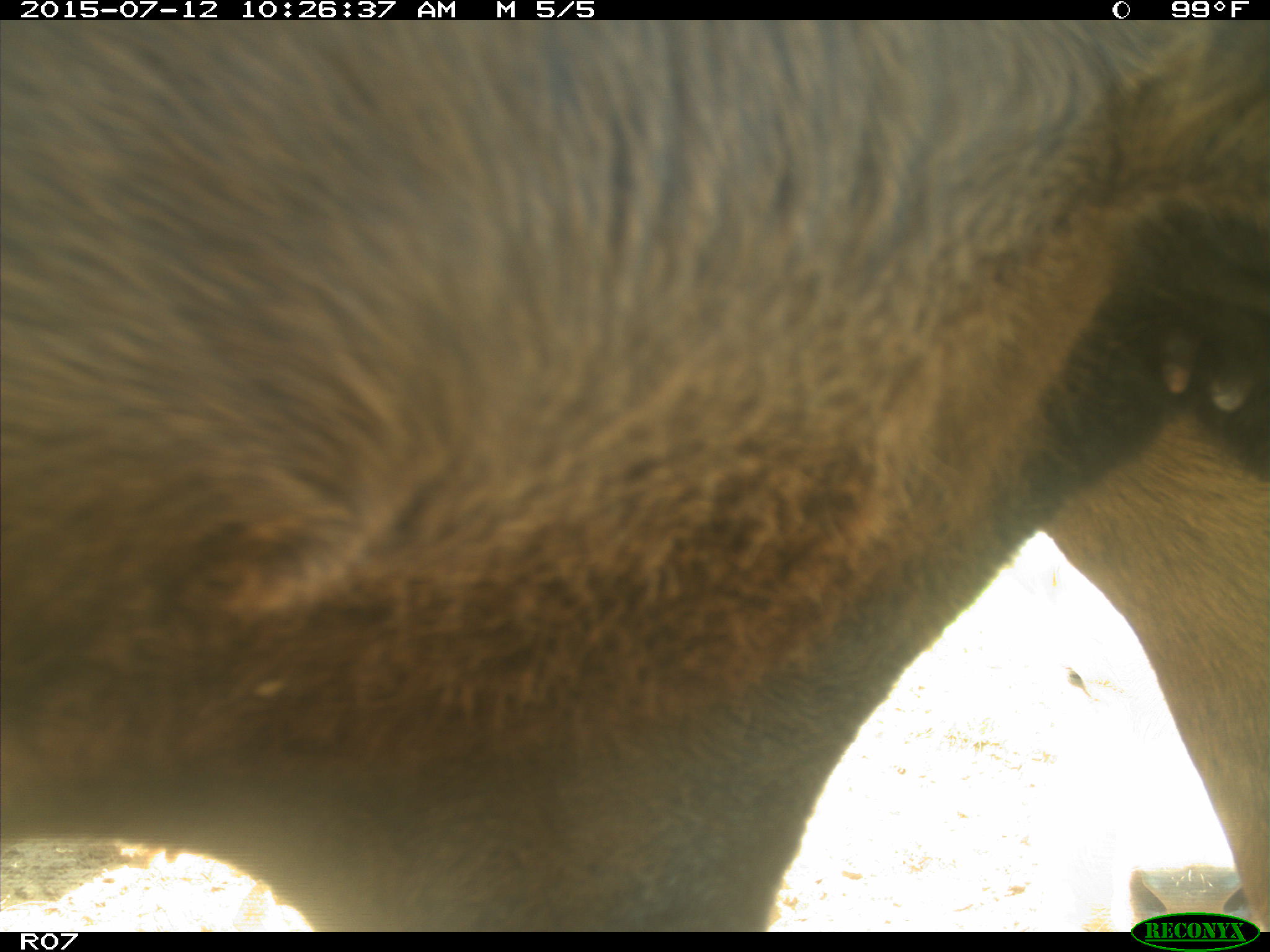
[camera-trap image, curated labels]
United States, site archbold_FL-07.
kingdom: Animalia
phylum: Chordata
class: Mammalia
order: Artiodactyla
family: Bovidae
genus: Bos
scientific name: Bos taurus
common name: domestic cow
Bos taurus (domestic cow).